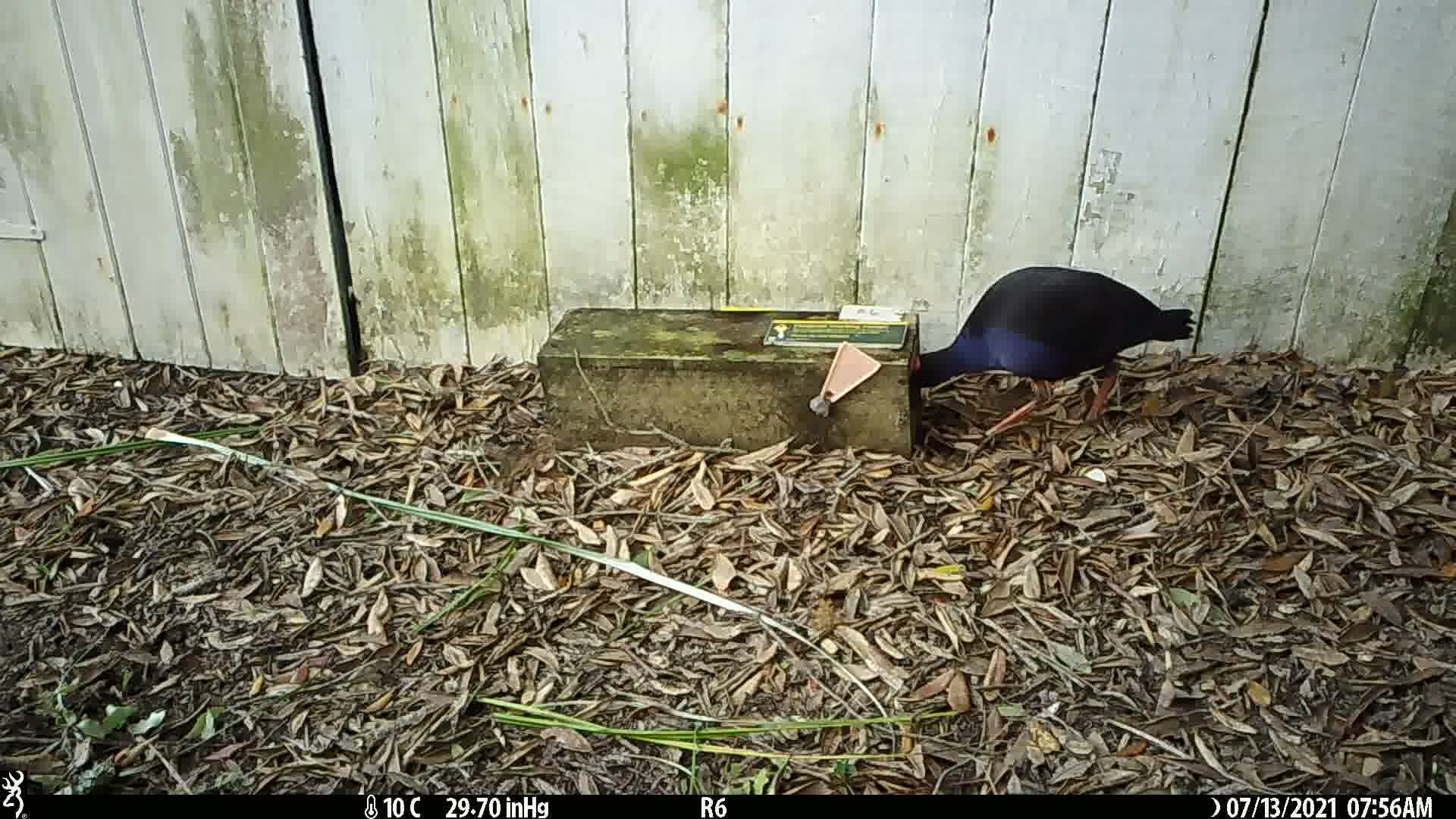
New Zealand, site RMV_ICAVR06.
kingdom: Animalia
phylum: Chordata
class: Aves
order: Gruiformes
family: Rallidae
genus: Porphyrio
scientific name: Porphyrio melanotus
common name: australasian swamphen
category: pukeko